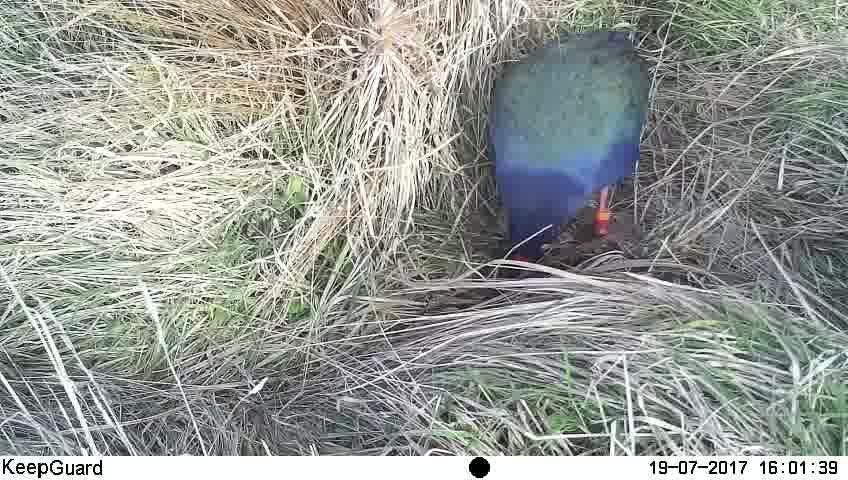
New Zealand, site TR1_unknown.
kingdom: Animalia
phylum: Chordata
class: Aves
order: Gruiformes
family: Rallidae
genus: Porphyrio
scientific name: Porphyrio mantelli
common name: takahe